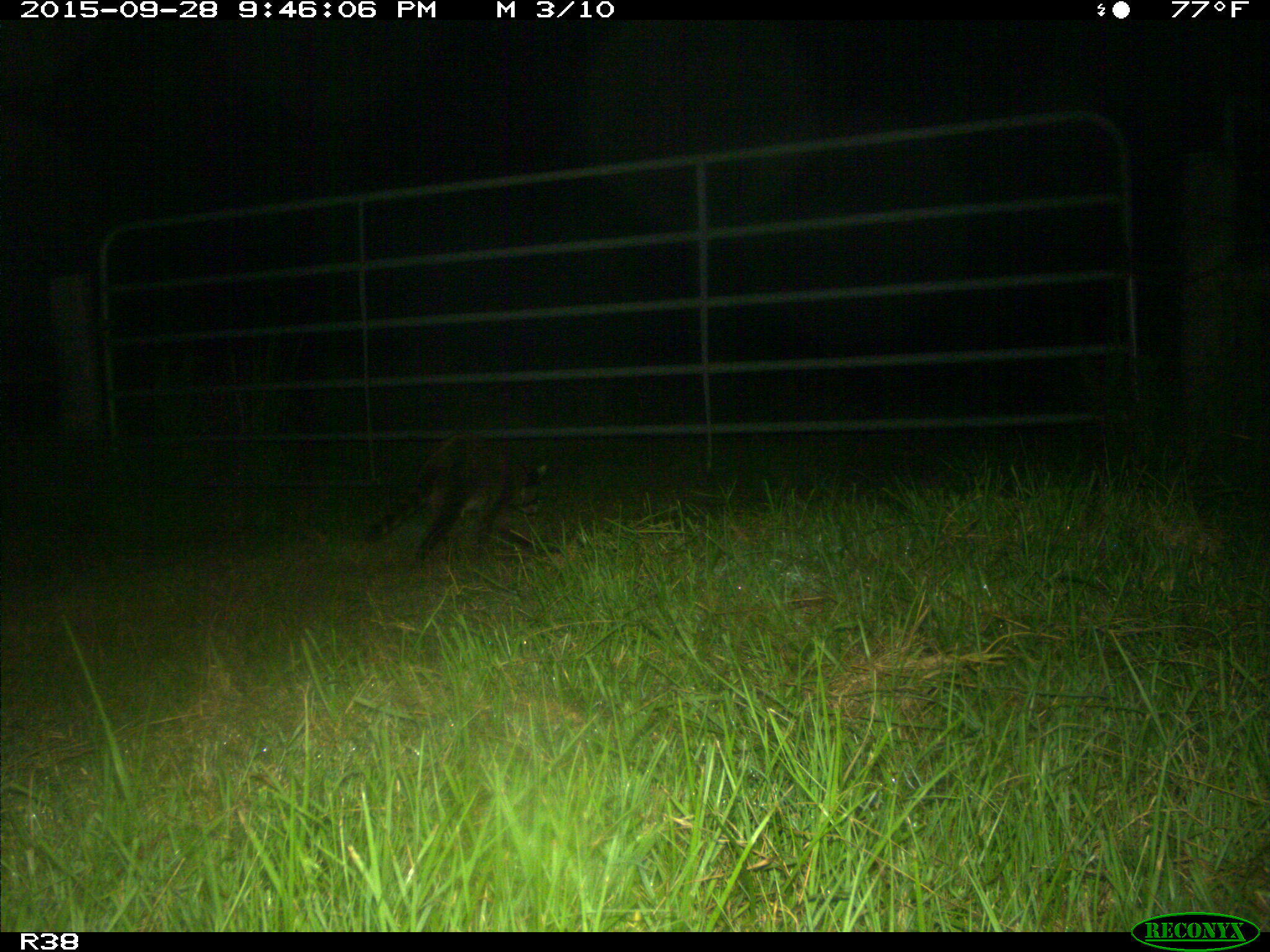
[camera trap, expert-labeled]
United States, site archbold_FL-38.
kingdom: Animalia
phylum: Chordata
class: Mammalia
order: Carnivora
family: Procyonidae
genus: Procyon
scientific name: Procyon lotor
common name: common raccoon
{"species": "Procyon lotor (common raccoon)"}